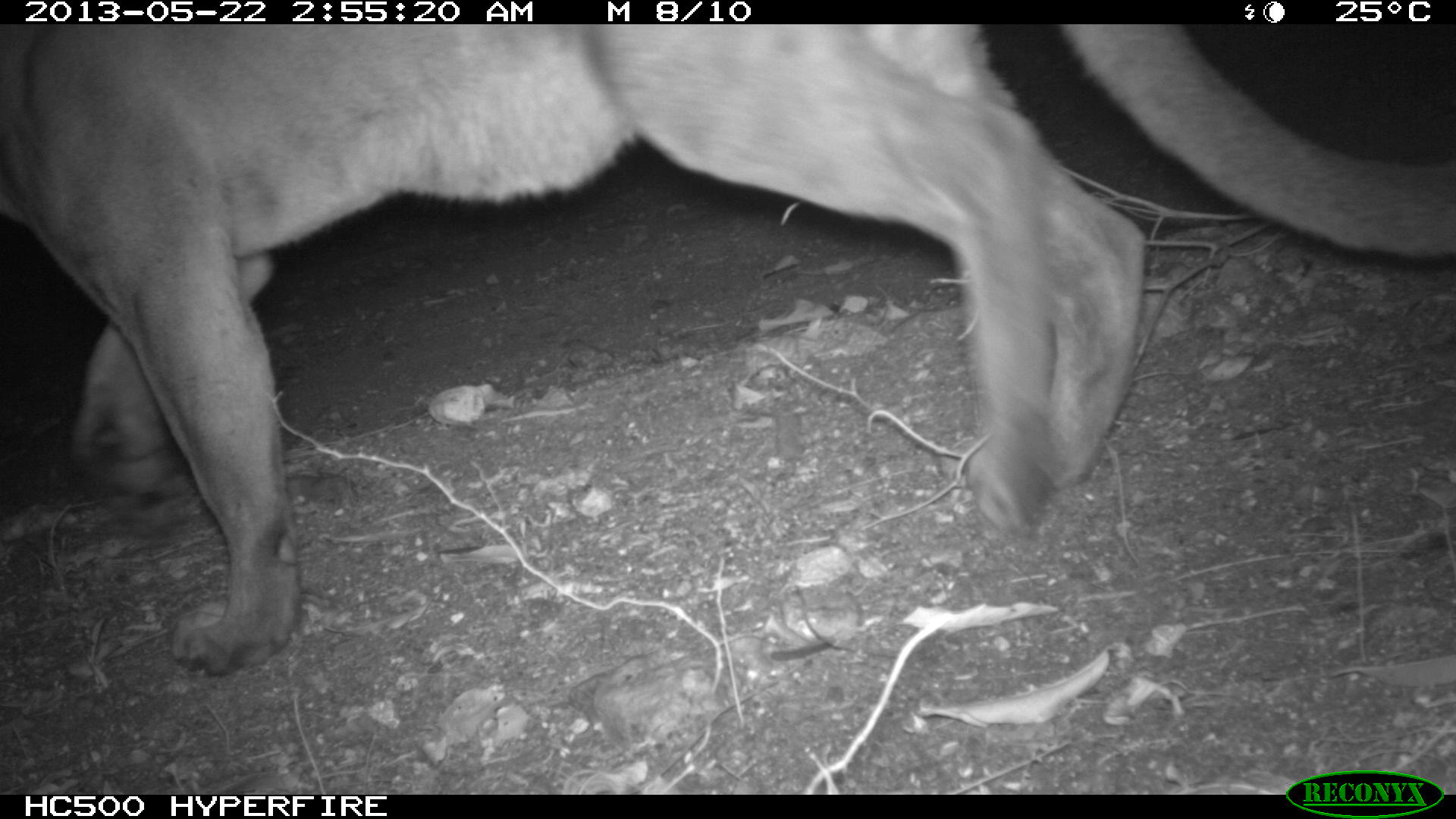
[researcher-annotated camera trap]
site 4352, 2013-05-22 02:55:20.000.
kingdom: Animalia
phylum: Chordata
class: Mammalia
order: Carnivora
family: Felidae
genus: Puma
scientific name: Puma concolor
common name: mountain lion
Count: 1.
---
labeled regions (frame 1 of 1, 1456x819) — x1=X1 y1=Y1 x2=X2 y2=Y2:
puma concolor: x1=0 y1=25 x2=1453 y2=674